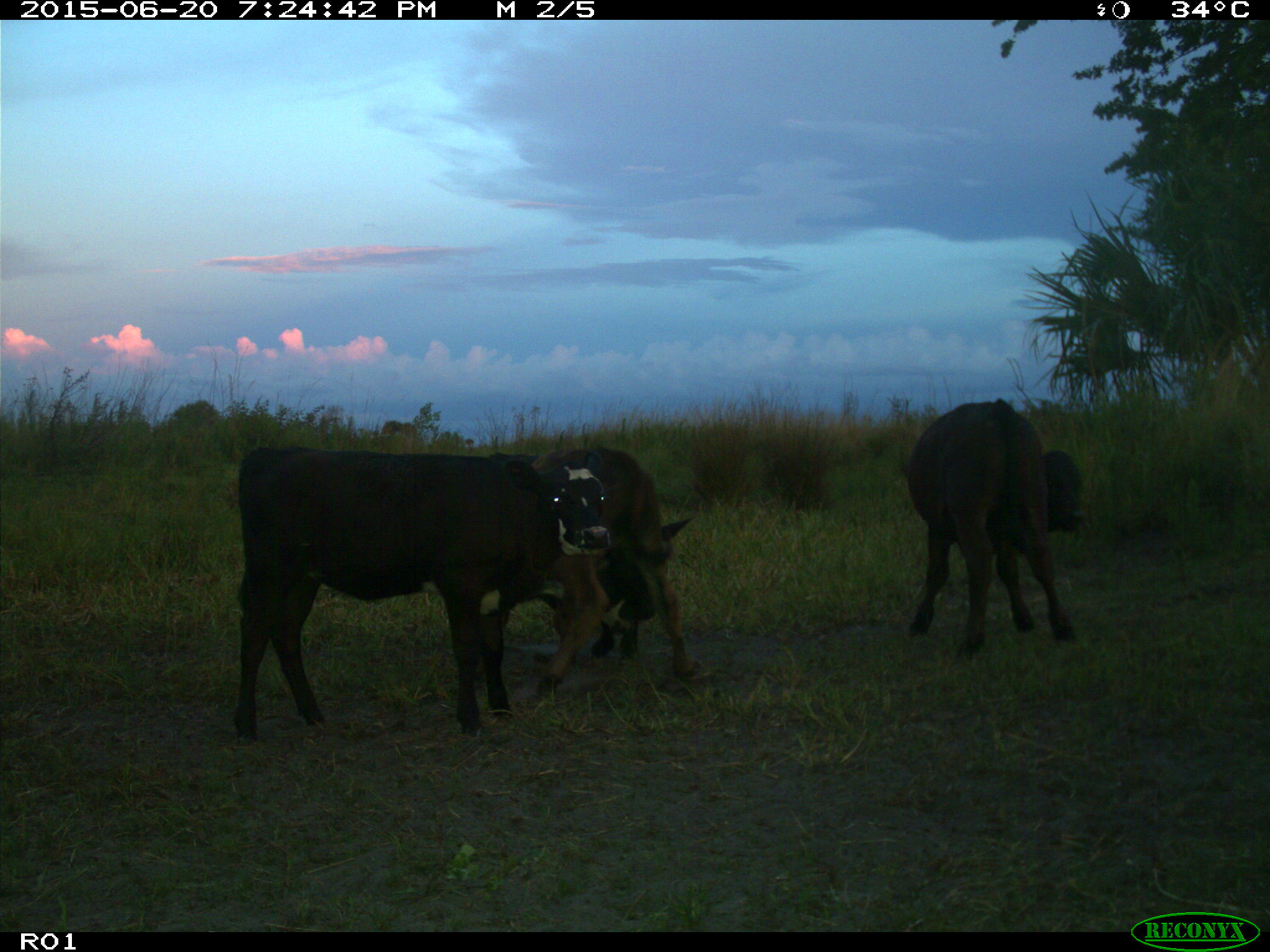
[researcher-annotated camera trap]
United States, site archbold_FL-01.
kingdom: Animalia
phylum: Chordata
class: Mammalia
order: Artiodactyla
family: Bovidae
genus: Bos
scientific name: Bos taurus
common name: domestic cow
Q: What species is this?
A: Bos taurus (domestic cow).